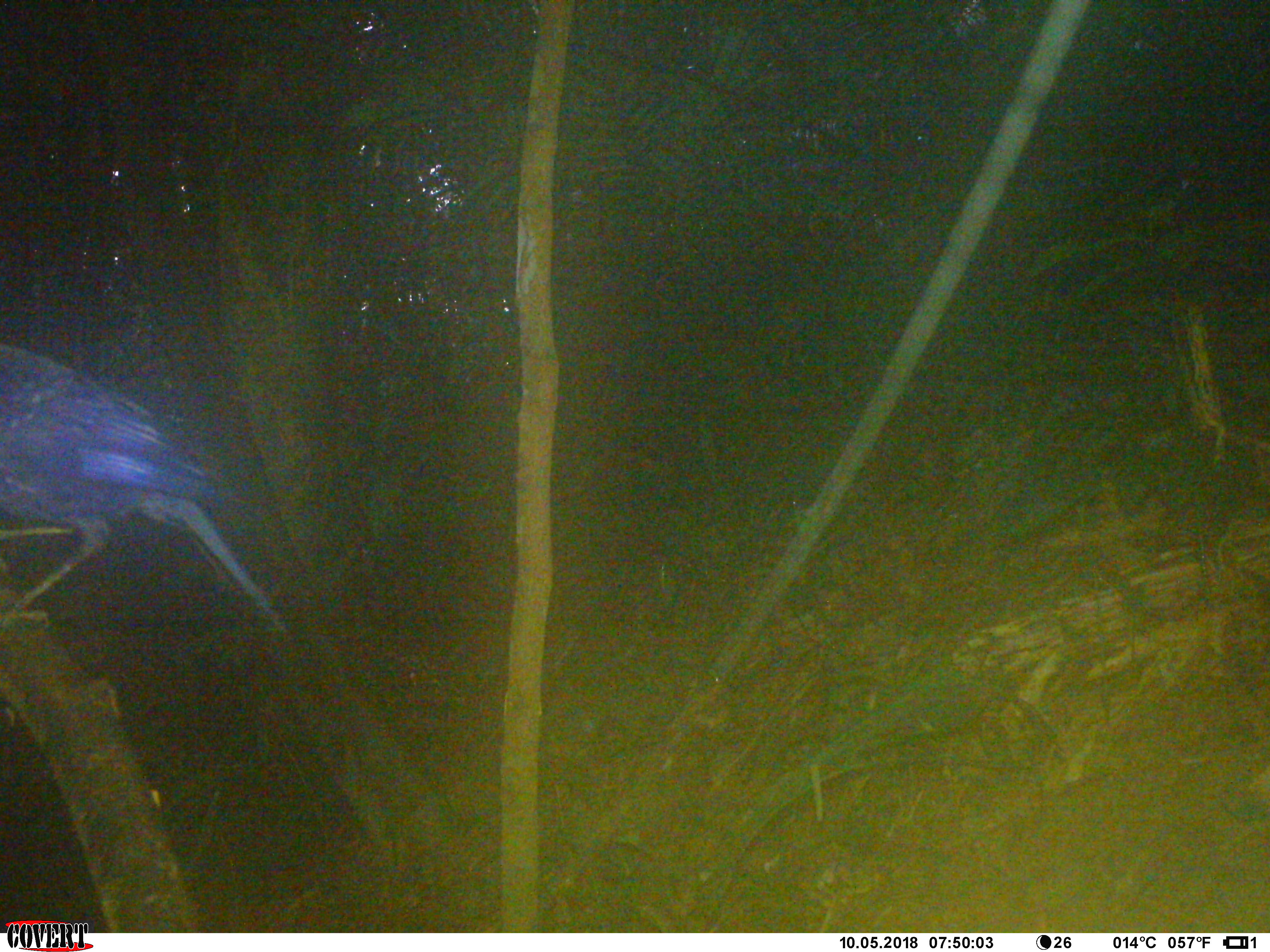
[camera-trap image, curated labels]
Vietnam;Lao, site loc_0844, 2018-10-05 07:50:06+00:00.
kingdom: Animalia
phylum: Chordata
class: Aves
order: Passeriformes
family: Muscicapidae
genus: Myophonus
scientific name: Myophonus caeruleus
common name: blue whistling thrush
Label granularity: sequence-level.